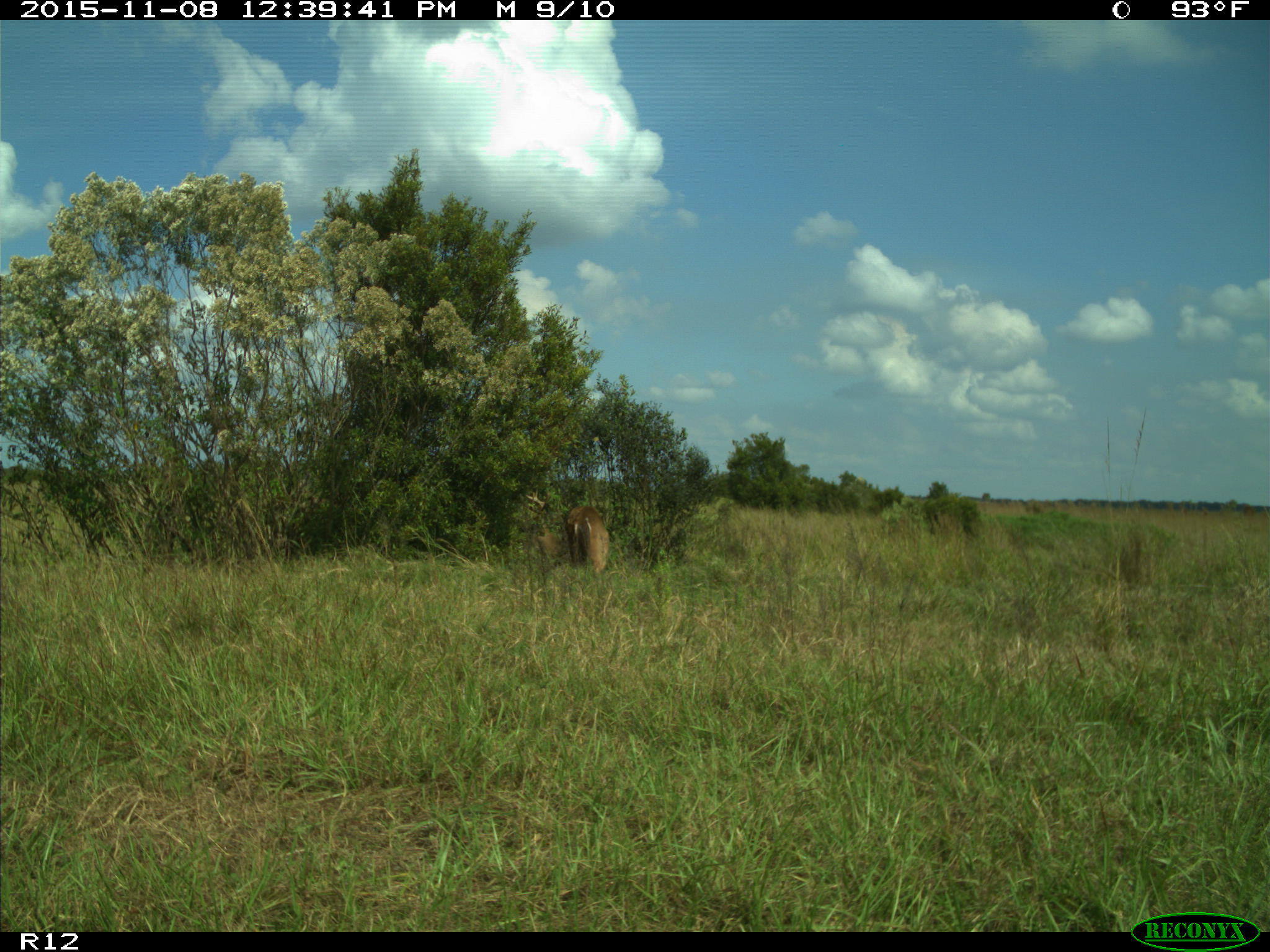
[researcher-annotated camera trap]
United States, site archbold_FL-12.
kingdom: Animalia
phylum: Chordata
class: Mammalia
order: Artiodactyla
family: Cervidae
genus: Odocoileus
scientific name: Odocoileus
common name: deer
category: unidentified deer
Unidentified deer (deer) (Odocoileus).